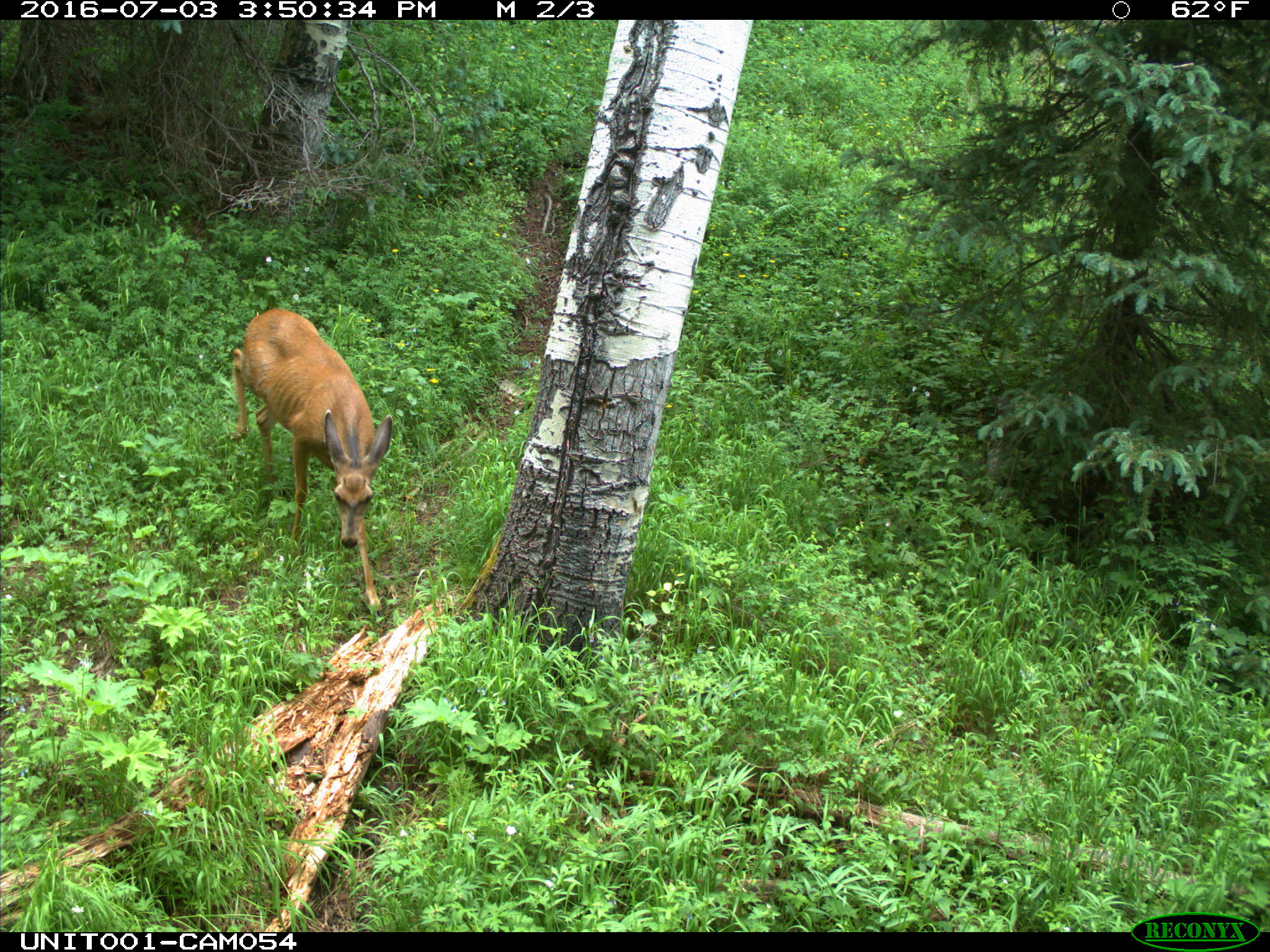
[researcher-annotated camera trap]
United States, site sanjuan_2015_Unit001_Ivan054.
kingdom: Animalia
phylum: Chordata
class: Mammalia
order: Artiodactyla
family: Cervidae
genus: Odocoileus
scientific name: Odocoileus hemionus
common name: mule deer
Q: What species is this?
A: Odocoileus hemionus (mule deer).